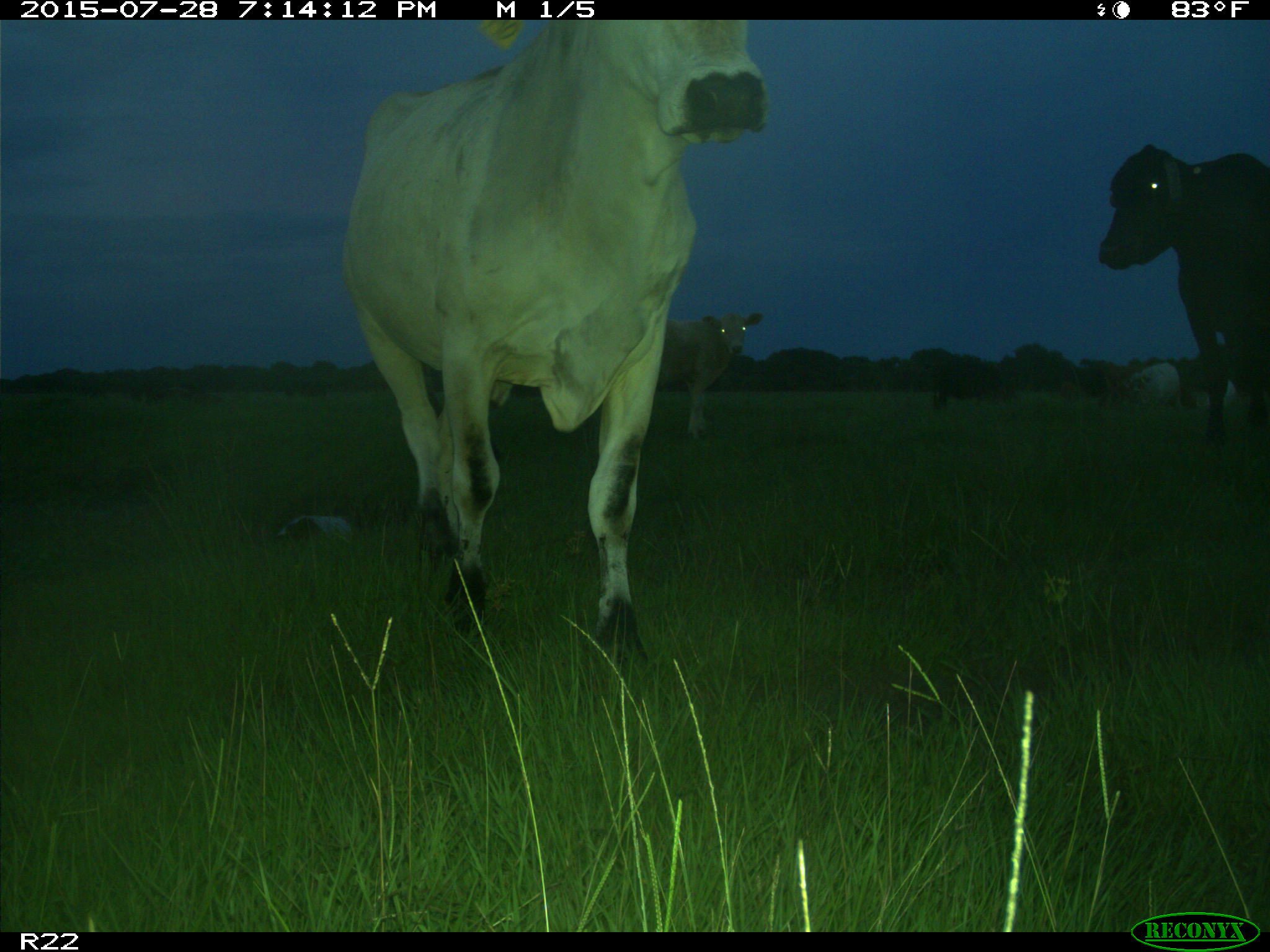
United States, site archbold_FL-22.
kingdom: Animalia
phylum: Chordata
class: Mammalia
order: Artiodactyla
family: Bovidae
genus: Bos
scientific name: Bos taurus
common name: domestic cow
Bos taurus (domestic cow).